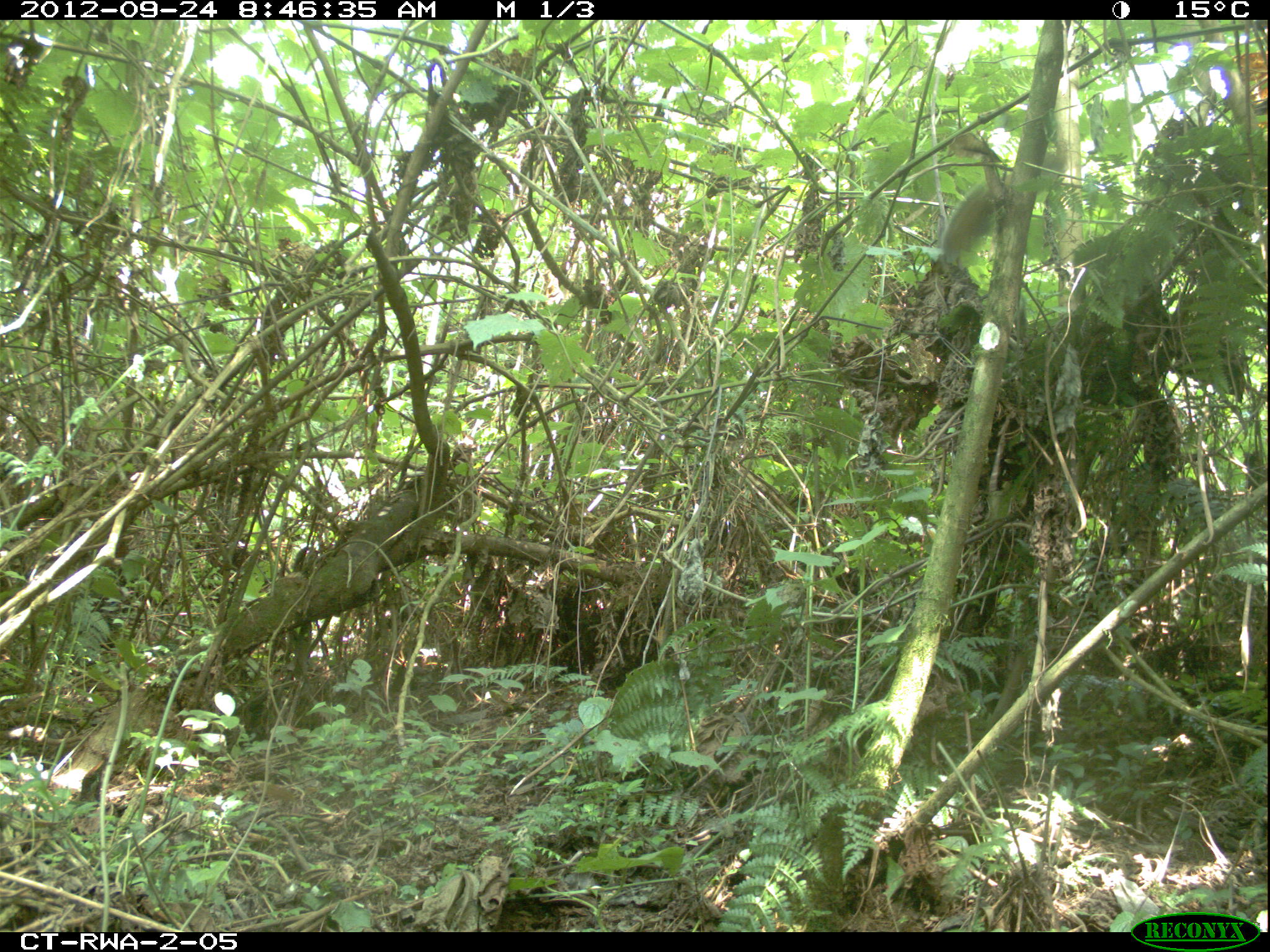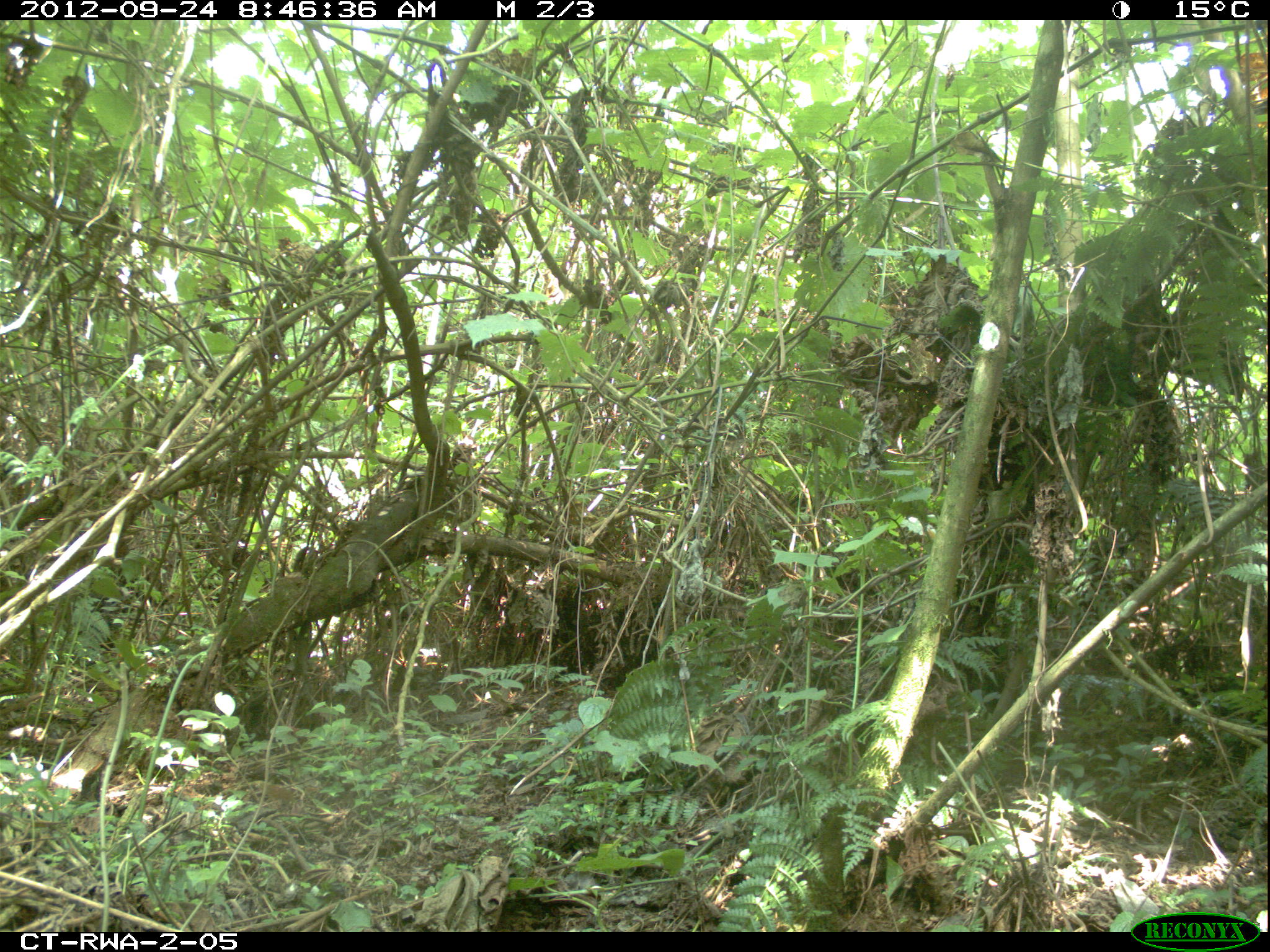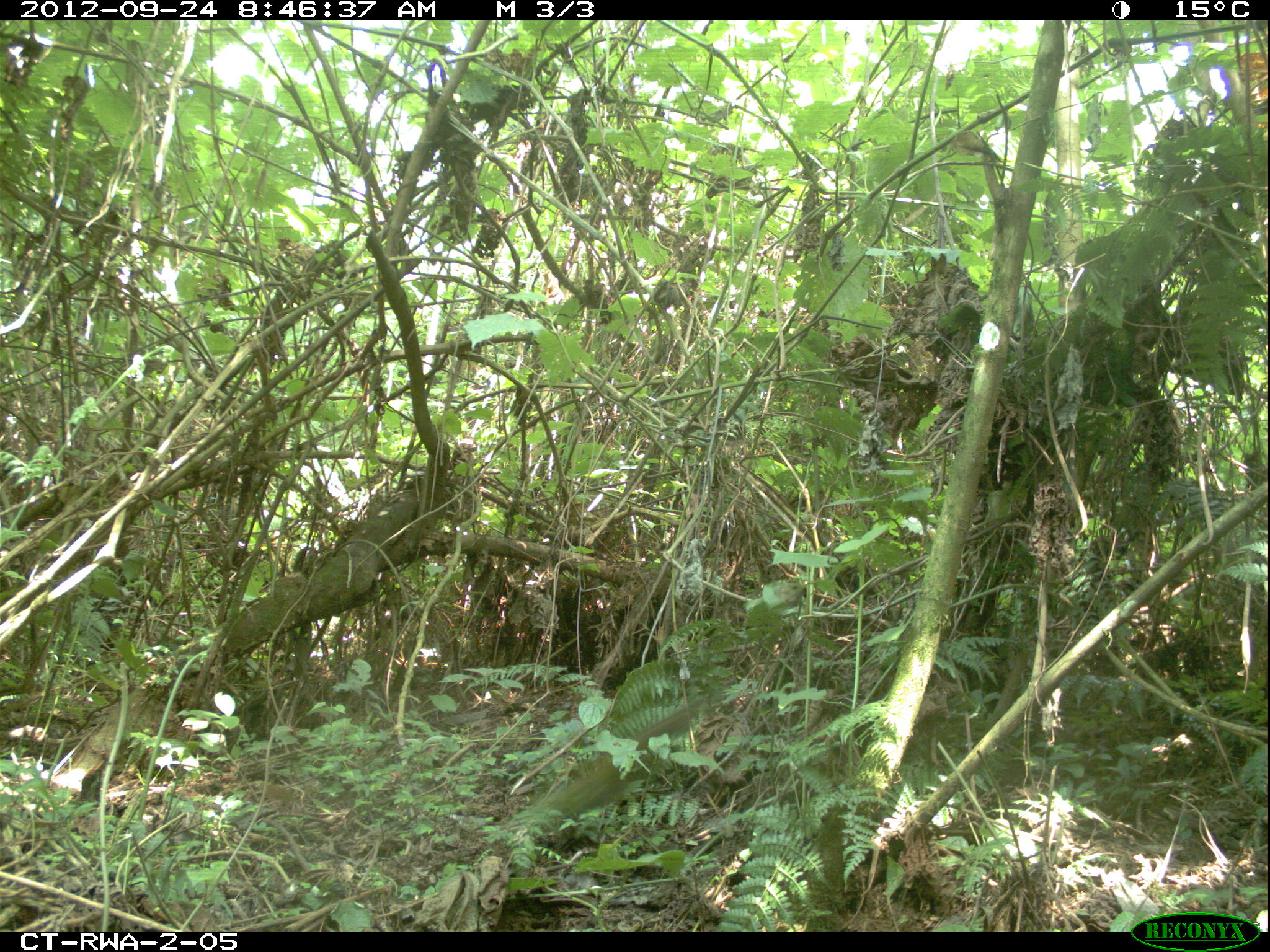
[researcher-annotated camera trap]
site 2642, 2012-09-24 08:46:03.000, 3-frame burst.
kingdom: Animalia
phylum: Chordata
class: Mammalia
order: Rodentia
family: Sciuridae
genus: Funisciurus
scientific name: Funisciurus carruthersi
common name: carruther's mountain squirrel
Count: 1.